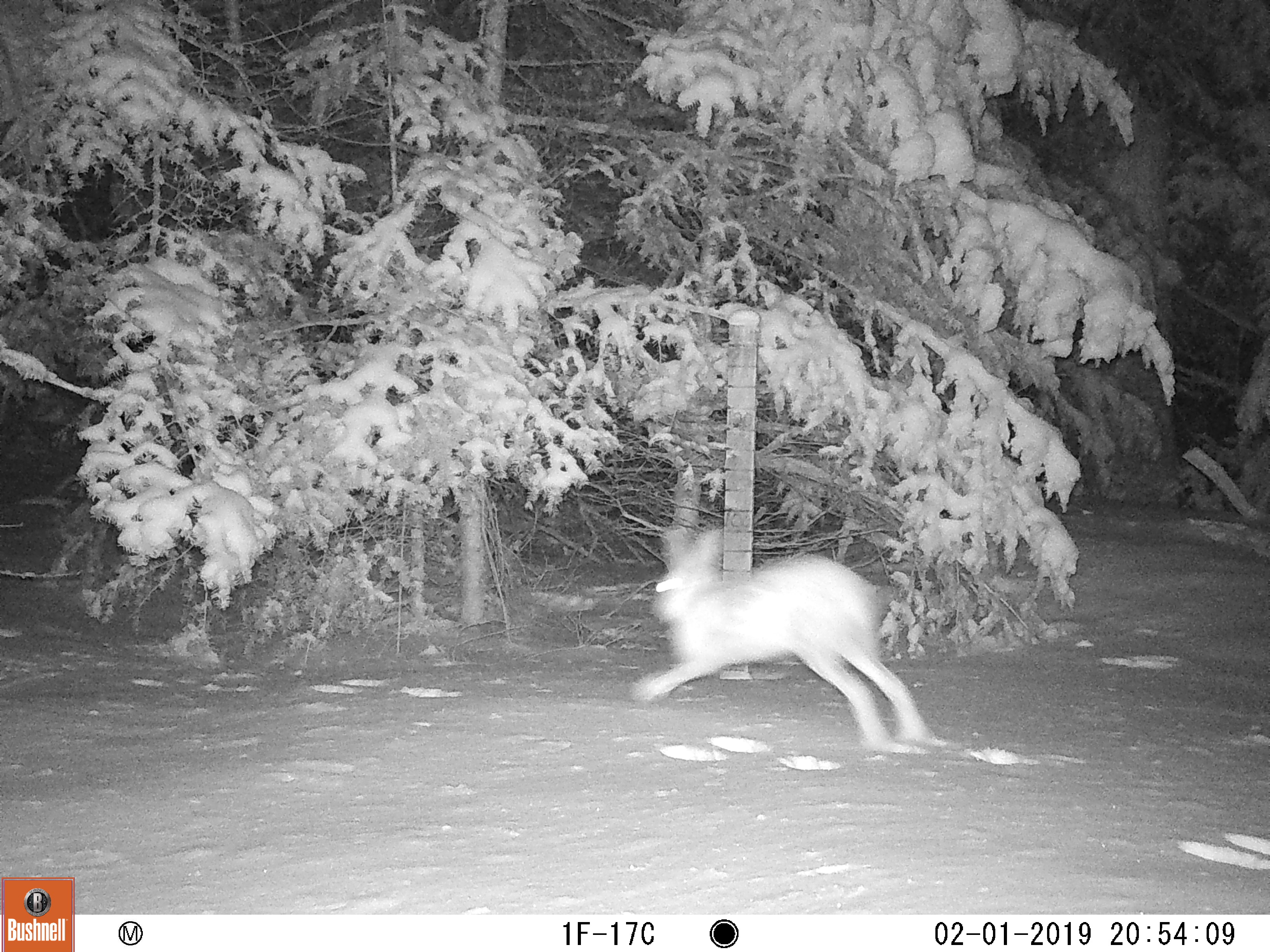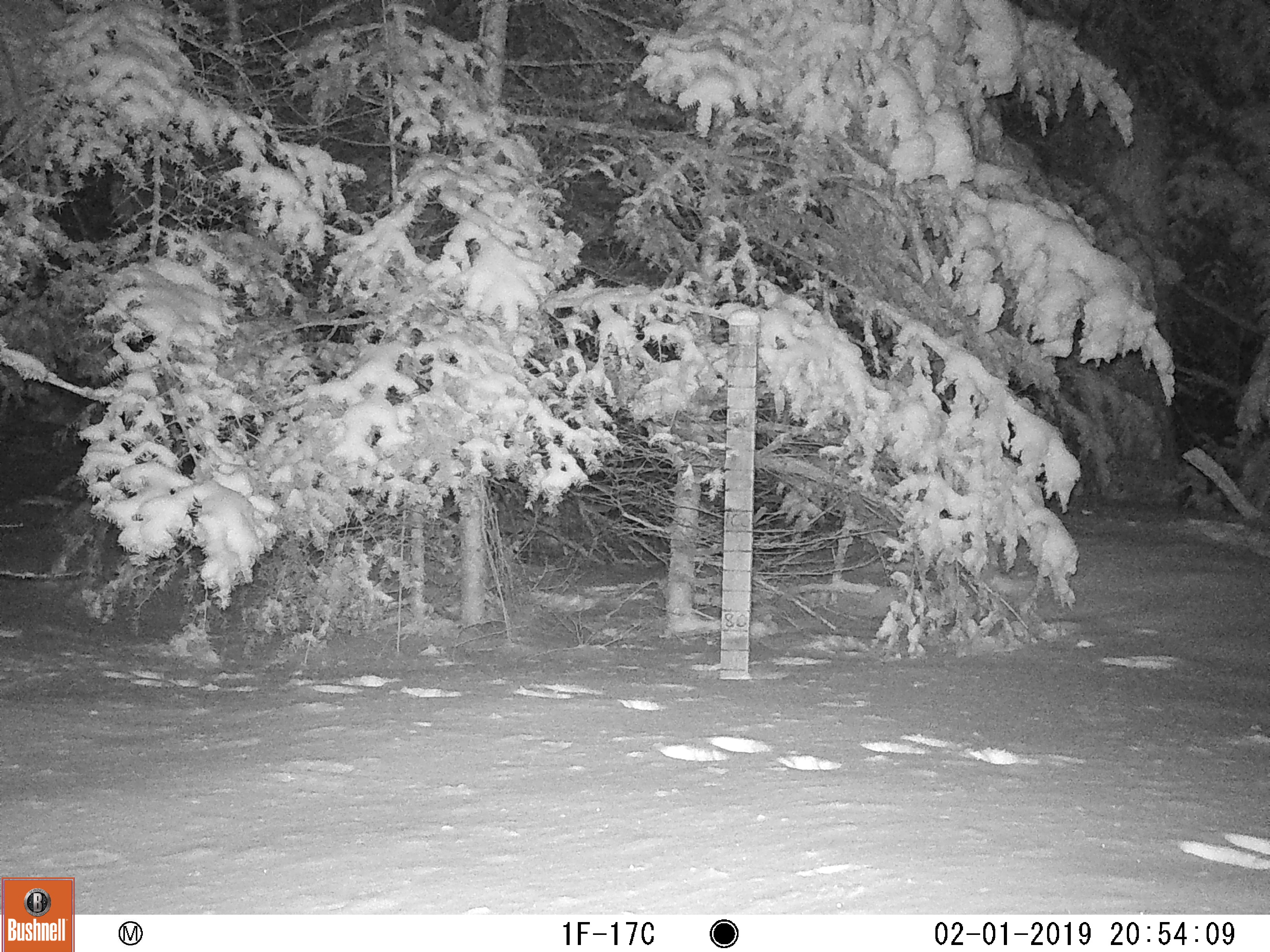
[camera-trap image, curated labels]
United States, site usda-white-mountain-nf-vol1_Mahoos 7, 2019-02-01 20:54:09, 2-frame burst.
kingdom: Animalia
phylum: Chordata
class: Mammalia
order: Lagomorpha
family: Leporidae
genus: Lepus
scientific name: Lepus americanus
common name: snowshoe hare